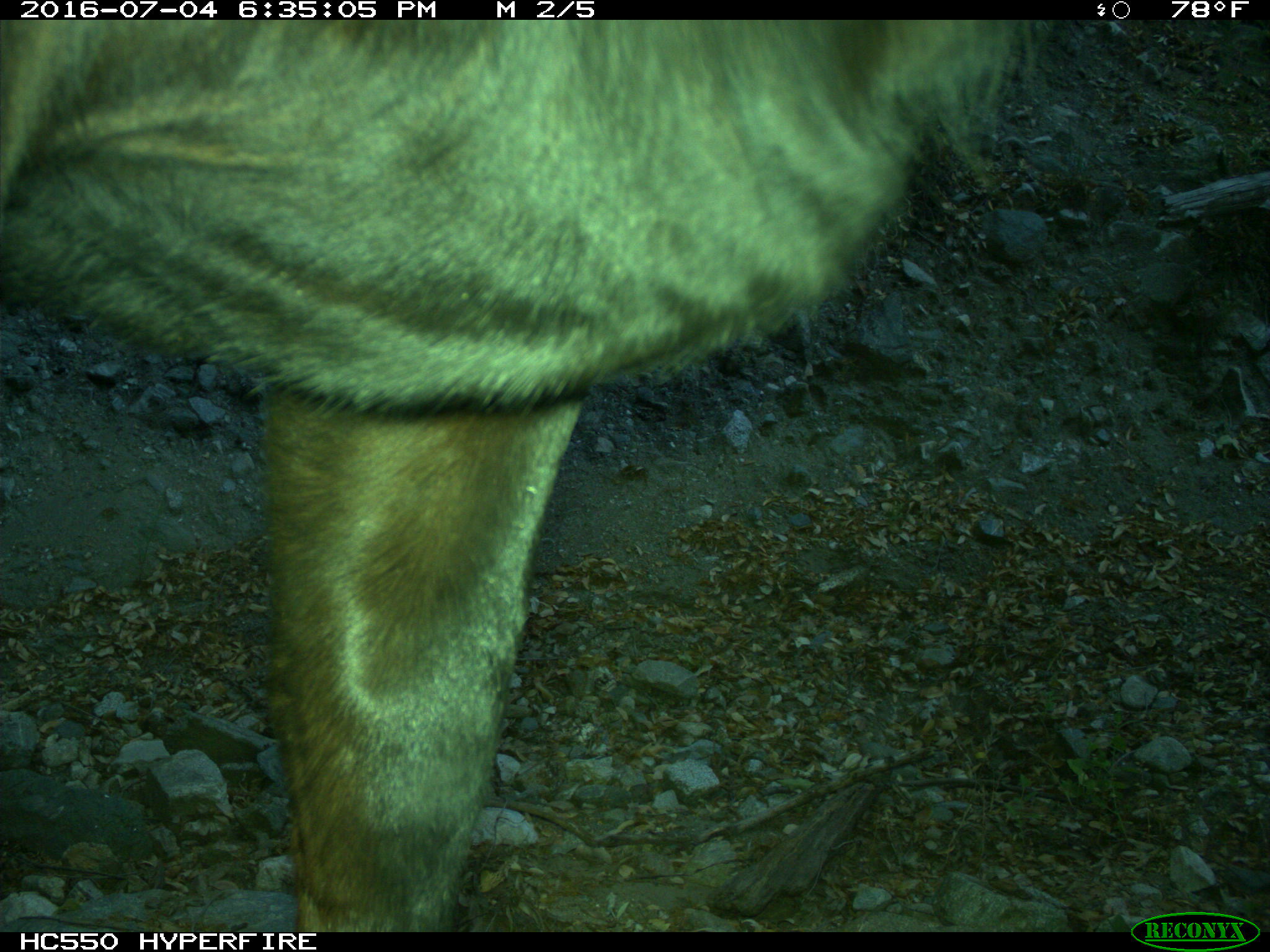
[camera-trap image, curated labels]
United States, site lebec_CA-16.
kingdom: Animalia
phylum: Chordata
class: Mammalia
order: Artiodactyla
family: Bovidae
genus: Bos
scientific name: Bos taurus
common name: domestic cow